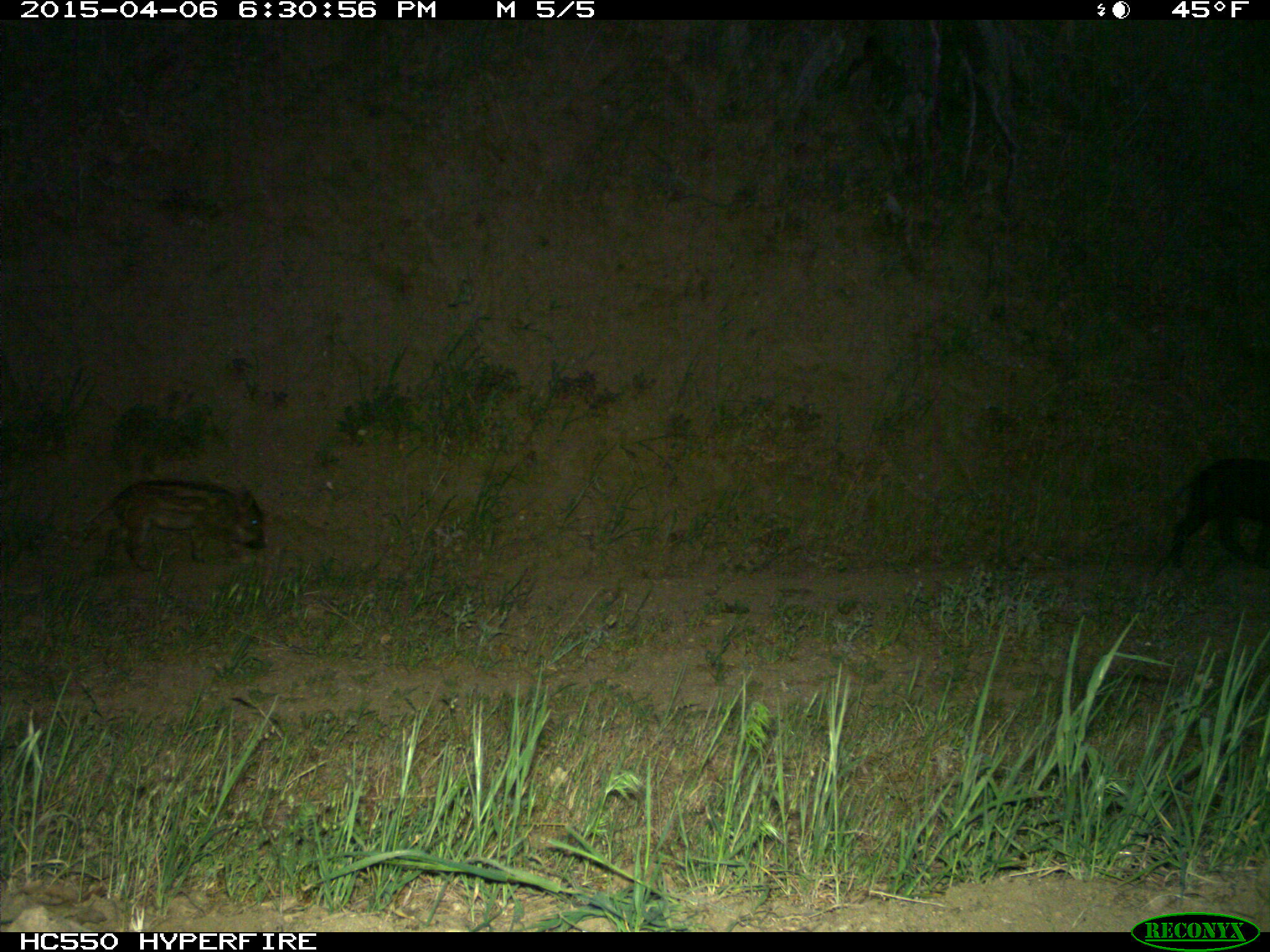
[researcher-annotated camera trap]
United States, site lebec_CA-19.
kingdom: Animalia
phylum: Chordata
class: Mammalia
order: Artiodactyla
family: Suidae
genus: Sus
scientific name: Sus scrofa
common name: wild boar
Sus scrofa (wild boar).